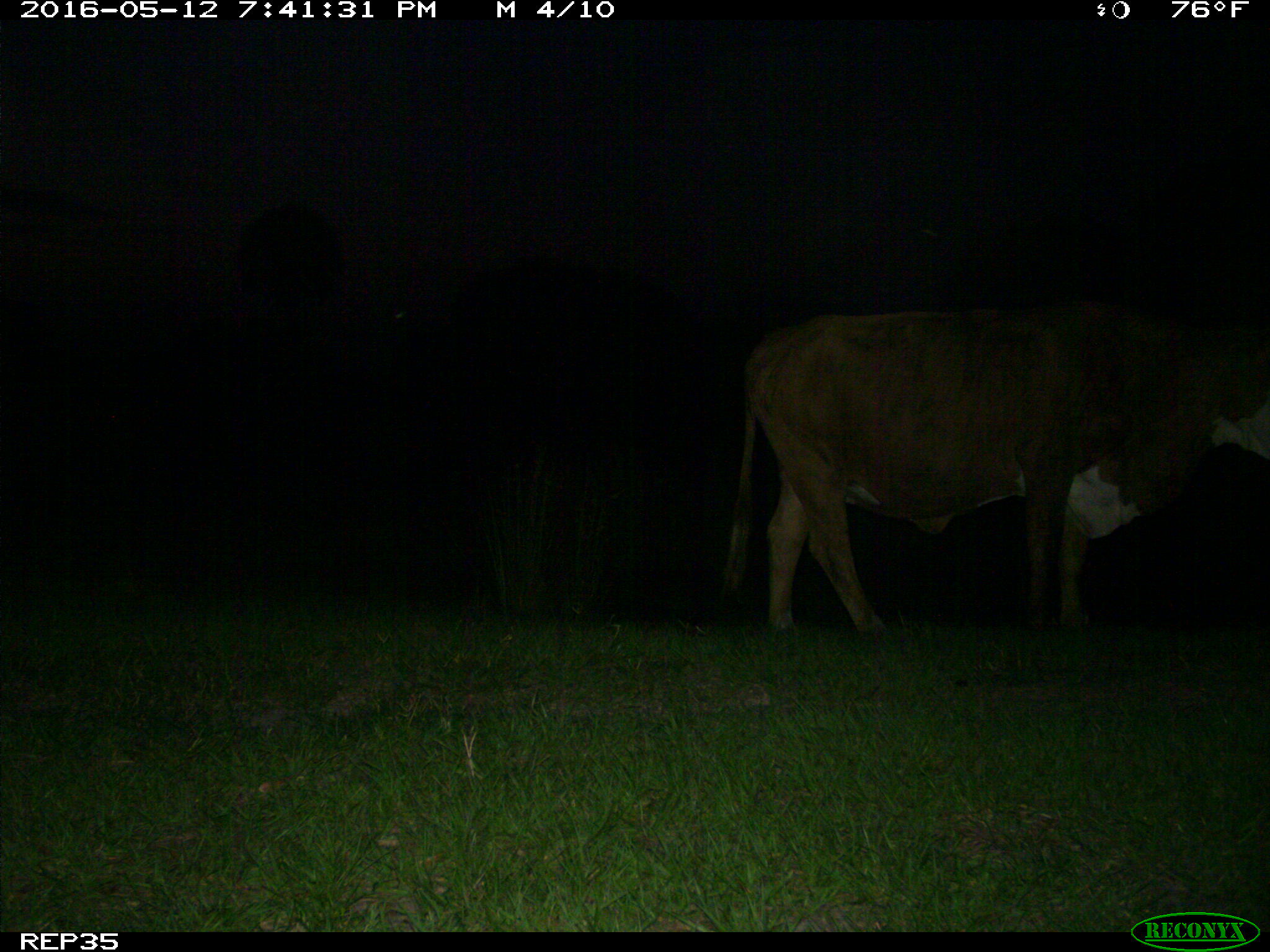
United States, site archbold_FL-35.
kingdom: Animalia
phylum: Chordata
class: Mammalia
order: Artiodactyla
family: Bovidae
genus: Bos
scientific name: Bos taurus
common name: domestic cow